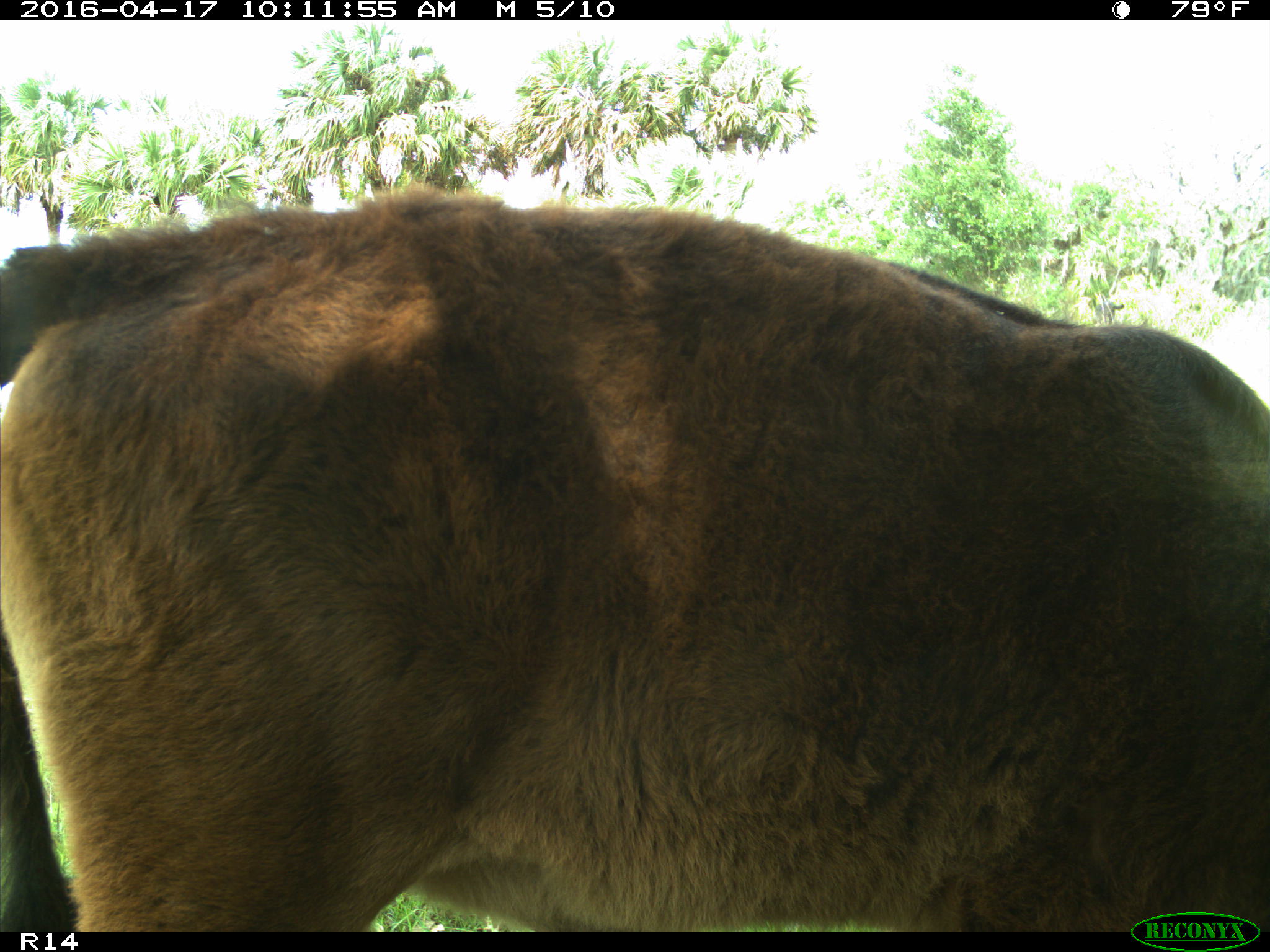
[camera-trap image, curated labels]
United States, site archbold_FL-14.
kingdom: Animalia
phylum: Chordata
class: Mammalia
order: Artiodactyla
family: Bovidae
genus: Bos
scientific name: Bos taurus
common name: domestic cow